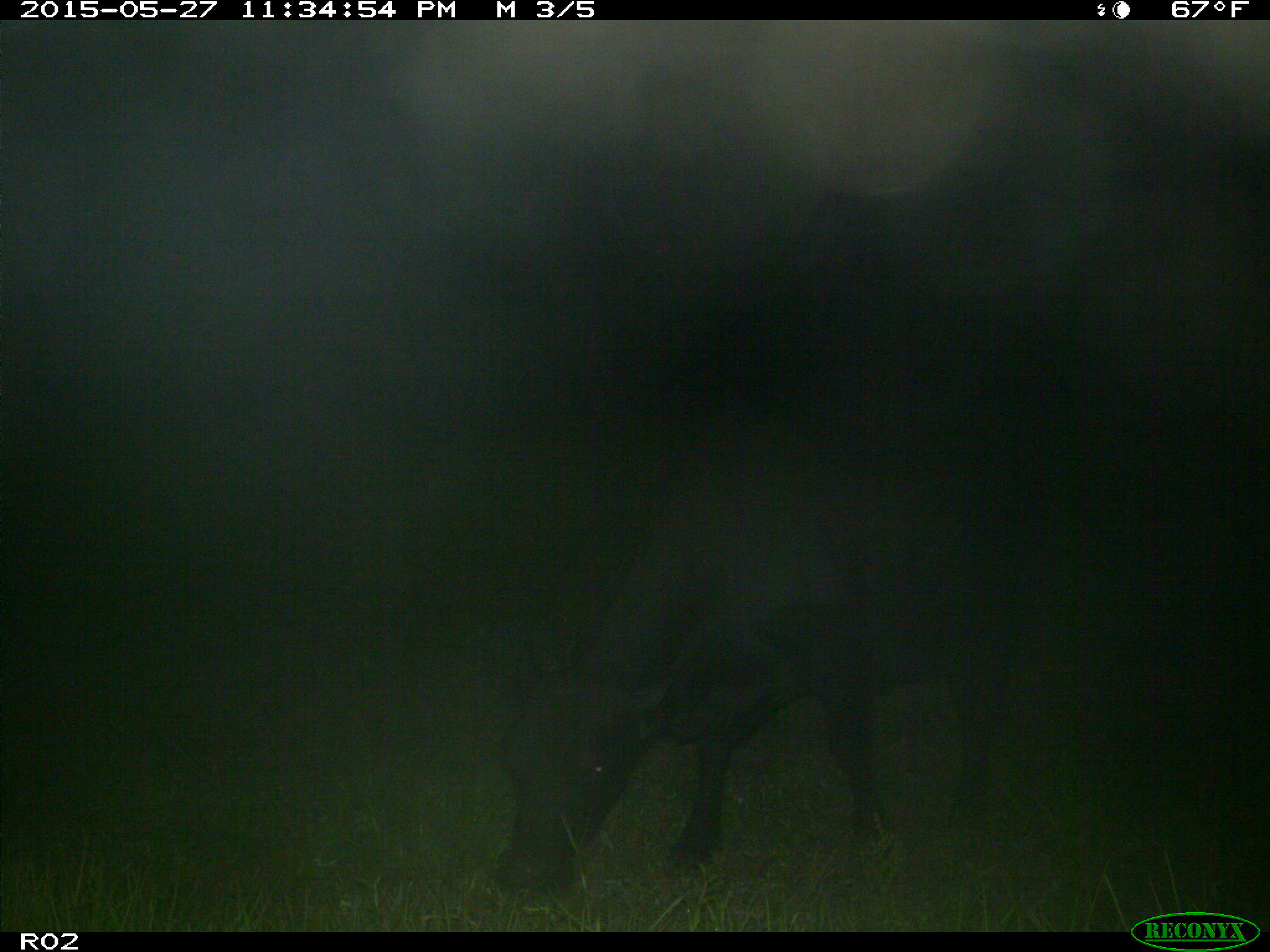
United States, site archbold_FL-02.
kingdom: Animalia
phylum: Chordata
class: Mammalia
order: Artiodactyla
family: Bovidae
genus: Bos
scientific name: Bos taurus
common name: domestic cow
Bos taurus (domestic cow).